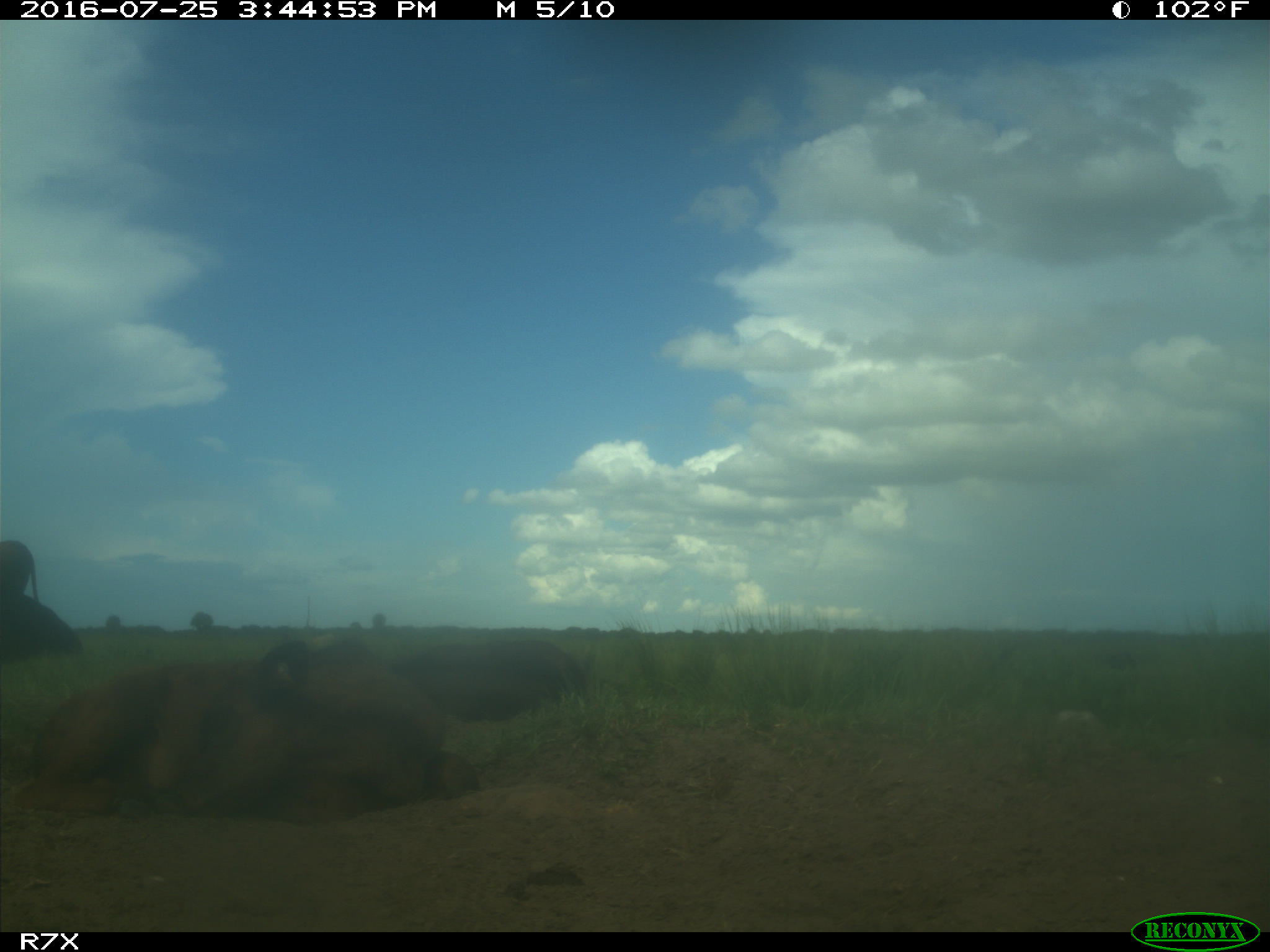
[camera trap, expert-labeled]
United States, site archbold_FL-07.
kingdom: Animalia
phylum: Chordata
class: Mammalia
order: Artiodactyla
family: Bovidae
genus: Bos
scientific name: Bos taurus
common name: domestic cow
Bos taurus (domestic cow).